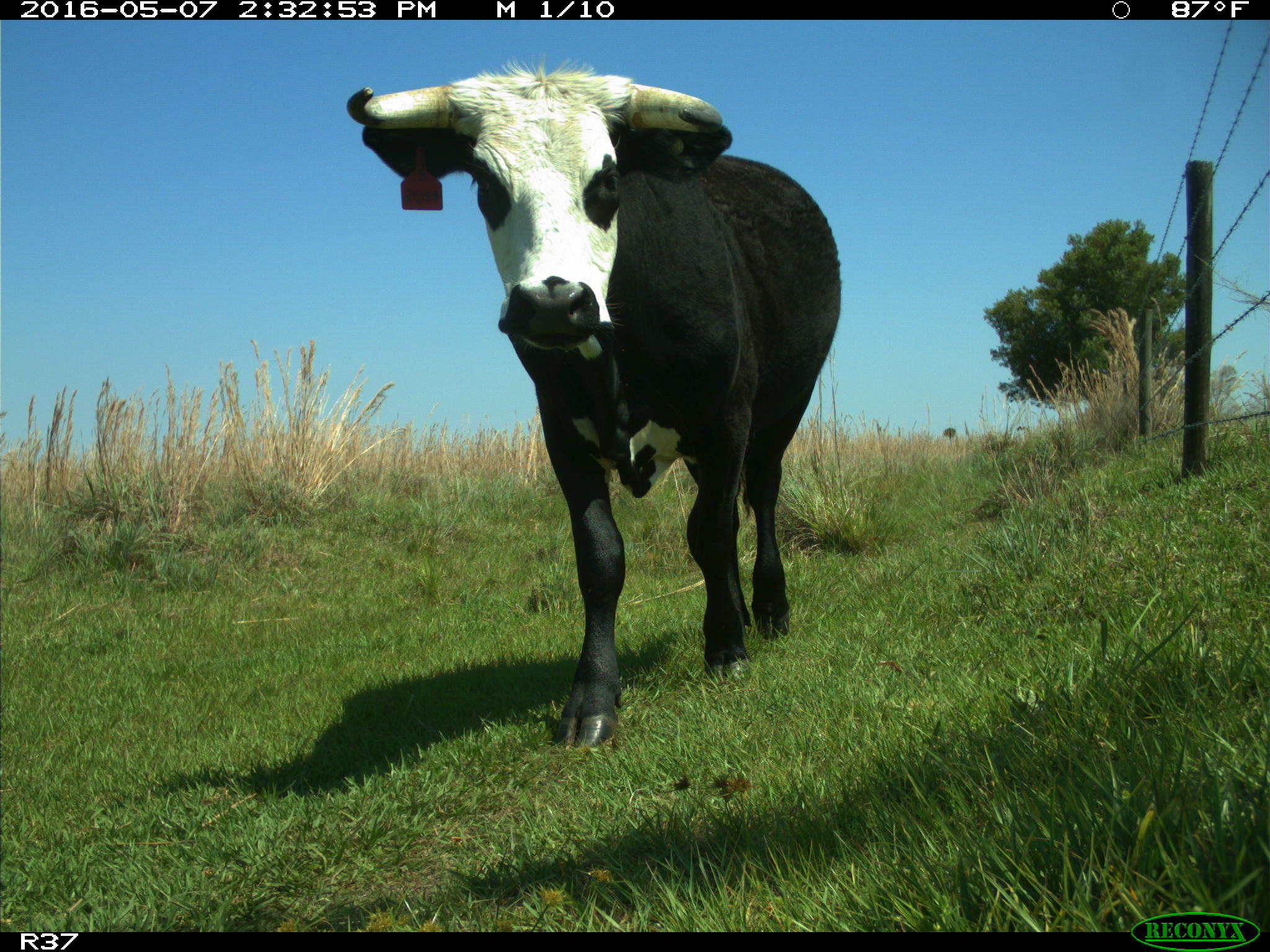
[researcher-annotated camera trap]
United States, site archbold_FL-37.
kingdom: Animalia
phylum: Chordata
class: Mammalia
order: Artiodactyla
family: Bovidae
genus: Bos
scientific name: Bos taurus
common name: domestic cow